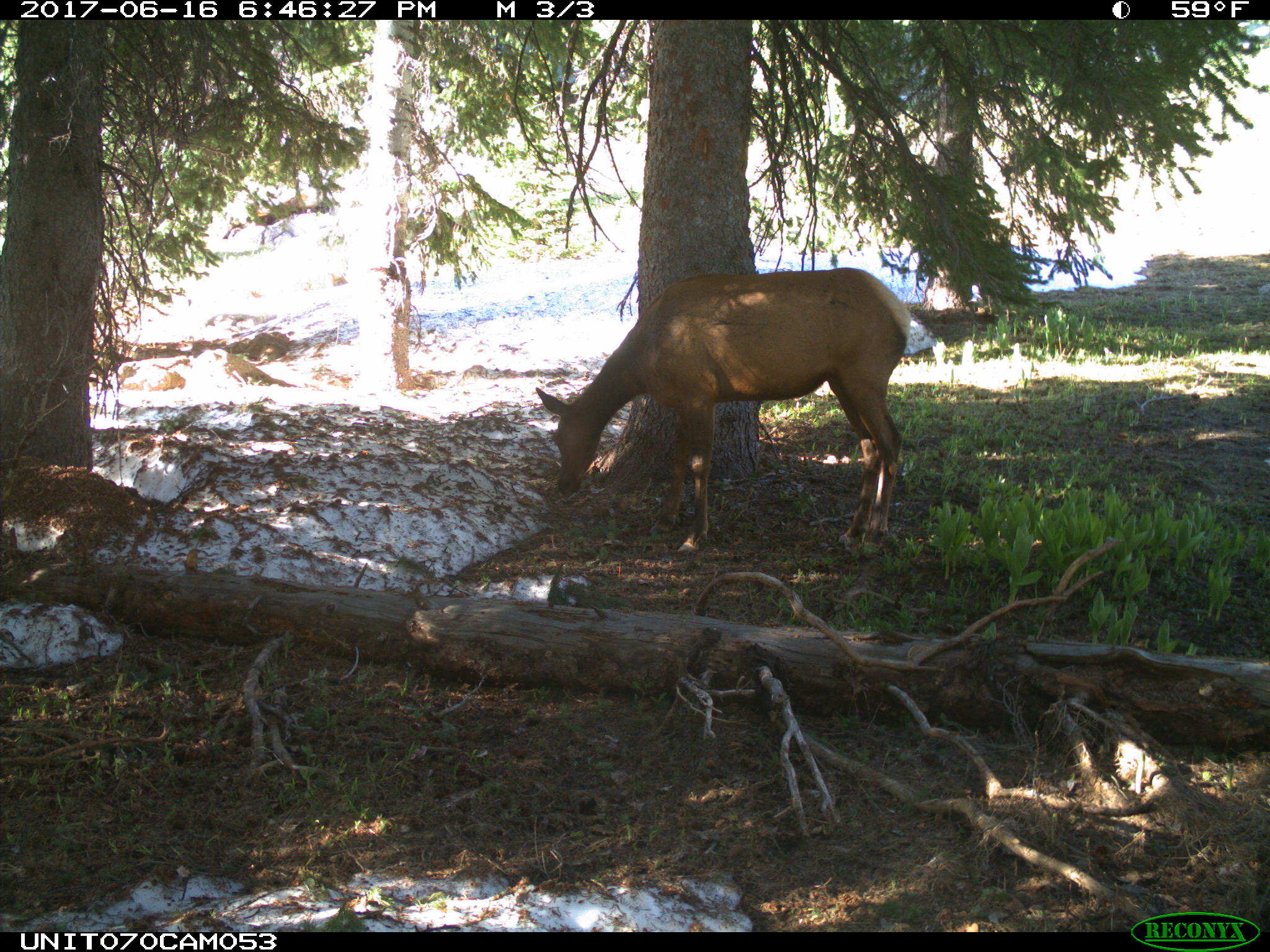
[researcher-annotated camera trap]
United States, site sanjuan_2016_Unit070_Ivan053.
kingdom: Animalia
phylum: Chordata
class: Mammalia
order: Artiodactyla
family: Cervidae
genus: Cervus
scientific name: Cervus elaphus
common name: red deer